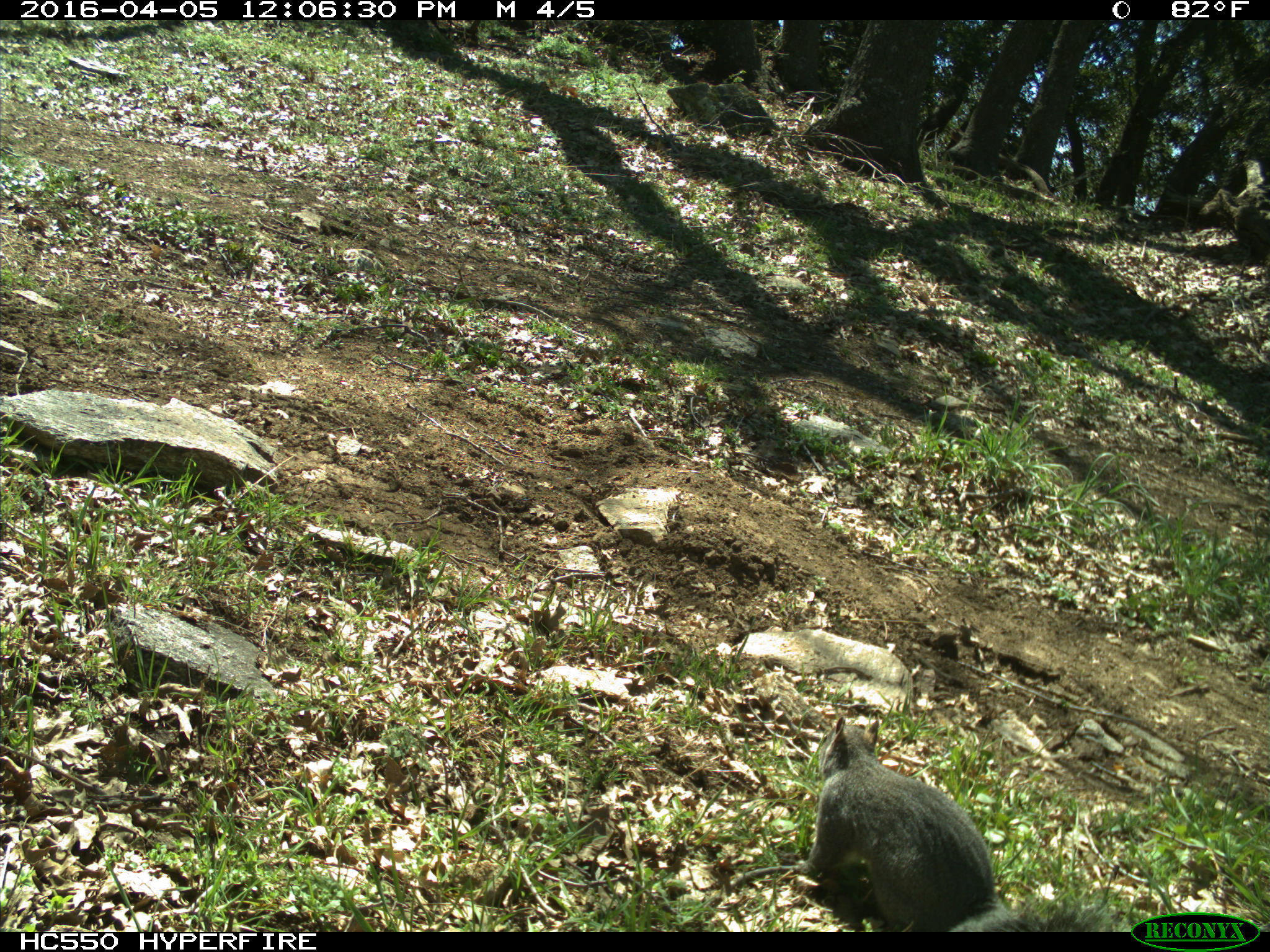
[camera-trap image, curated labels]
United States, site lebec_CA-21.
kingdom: Animalia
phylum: Chordata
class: Mammalia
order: Rodentia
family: Sciuridae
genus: Sciurus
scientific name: Sciurus carolinensis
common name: eastern gray squirrel